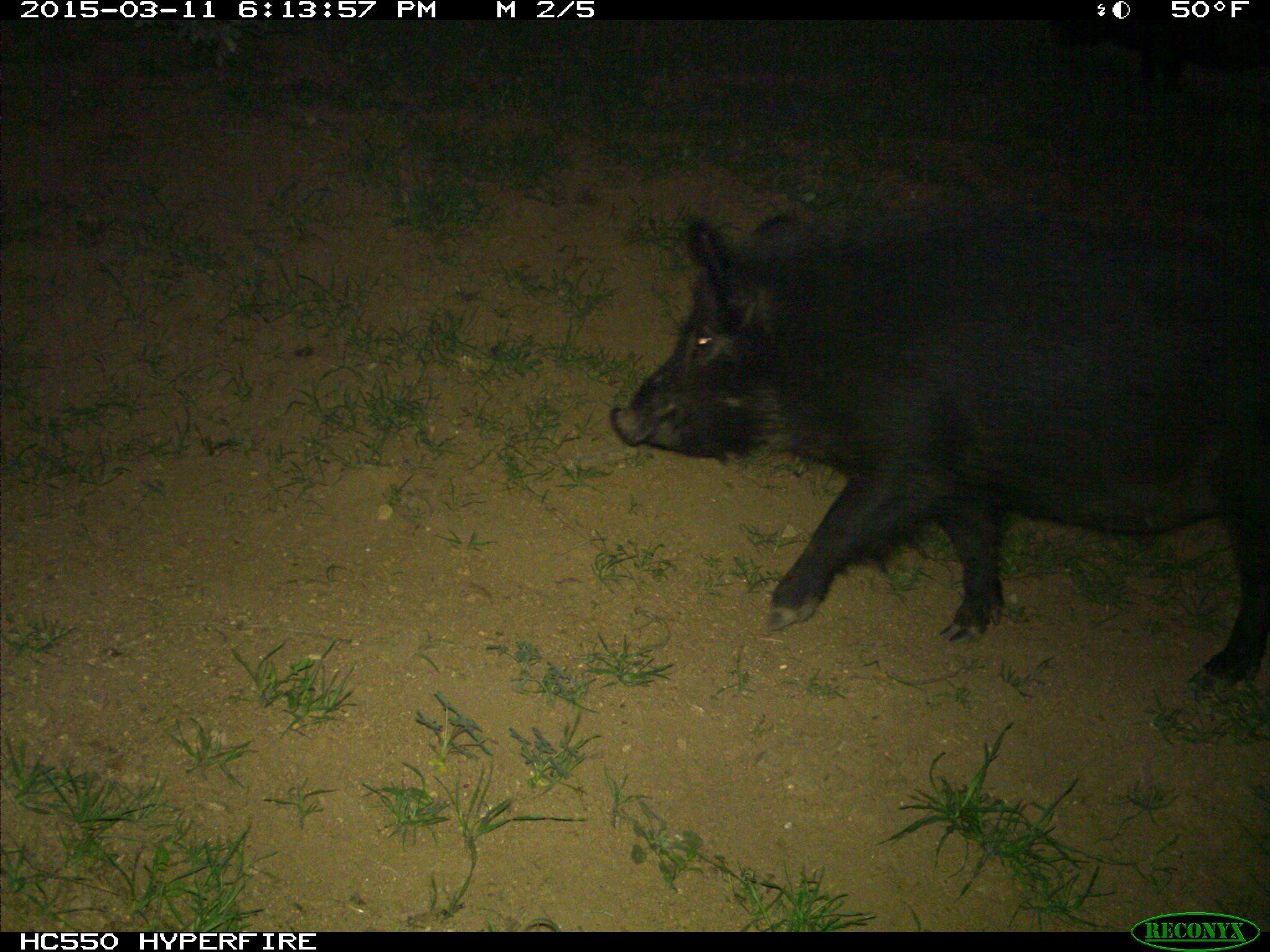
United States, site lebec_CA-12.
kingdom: Animalia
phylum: Chordata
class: Mammalia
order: Artiodactyla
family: Suidae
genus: Sus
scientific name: Sus scrofa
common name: wild boar